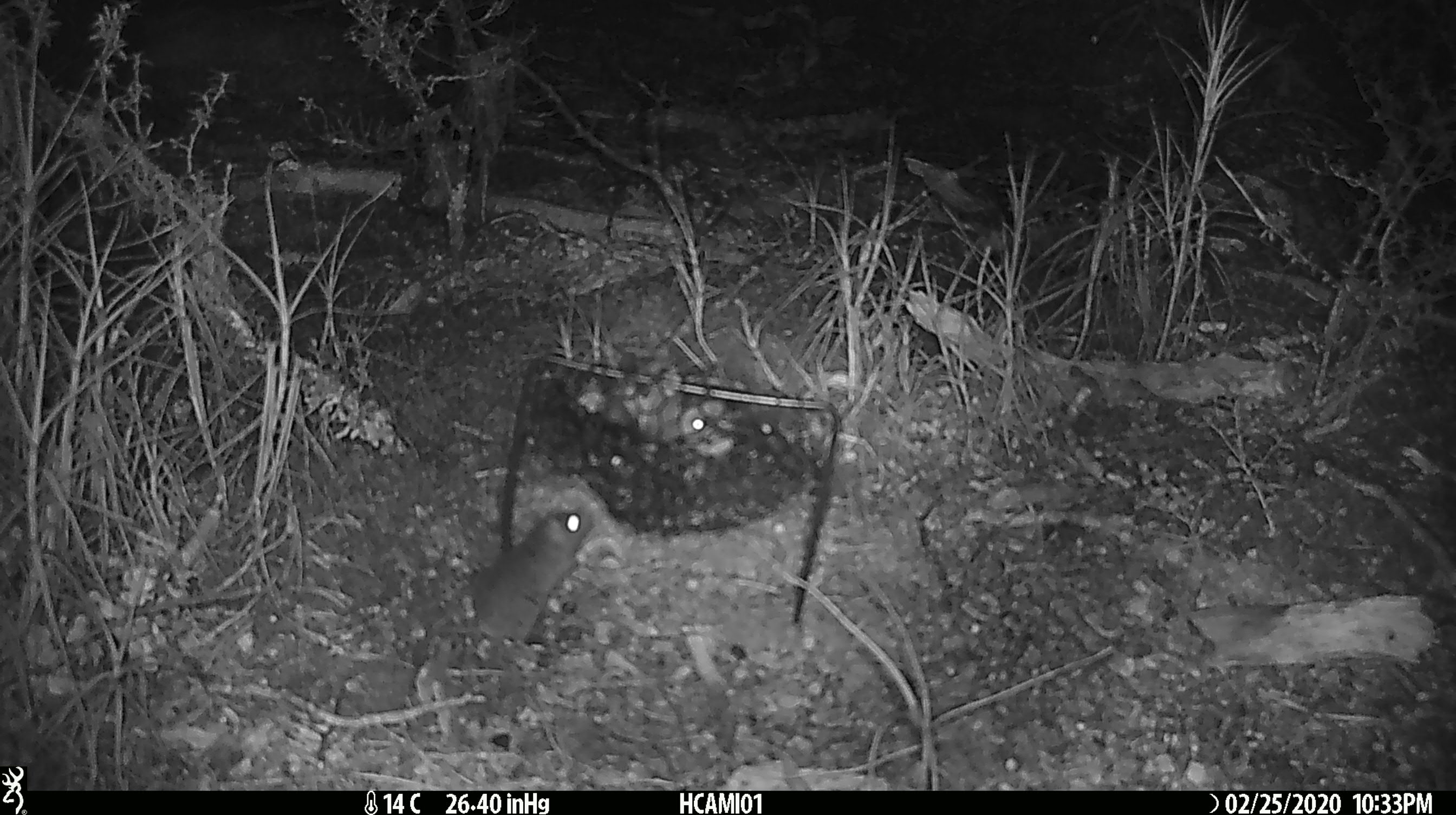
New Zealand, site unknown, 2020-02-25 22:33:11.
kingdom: Animalia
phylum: Chordata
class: Mammalia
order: Rodentia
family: Muridae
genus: Mus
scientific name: Mus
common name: mouse